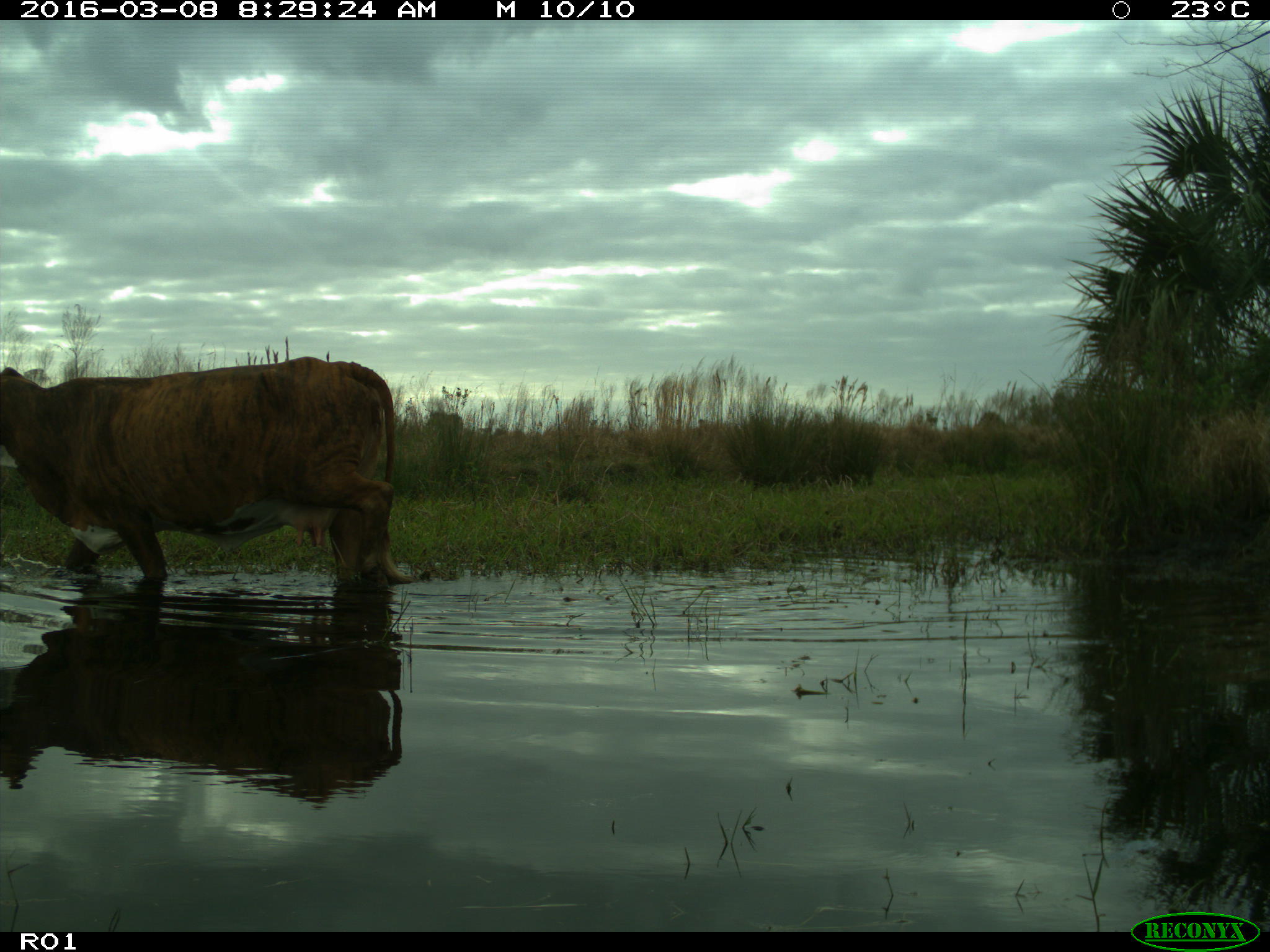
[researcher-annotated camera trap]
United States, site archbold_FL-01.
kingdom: Animalia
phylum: Chordata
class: Mammalia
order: Artiodactyla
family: Bovidae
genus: Bos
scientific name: Bos taurus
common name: domestic cow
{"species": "Bos taurus (domestic cow)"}